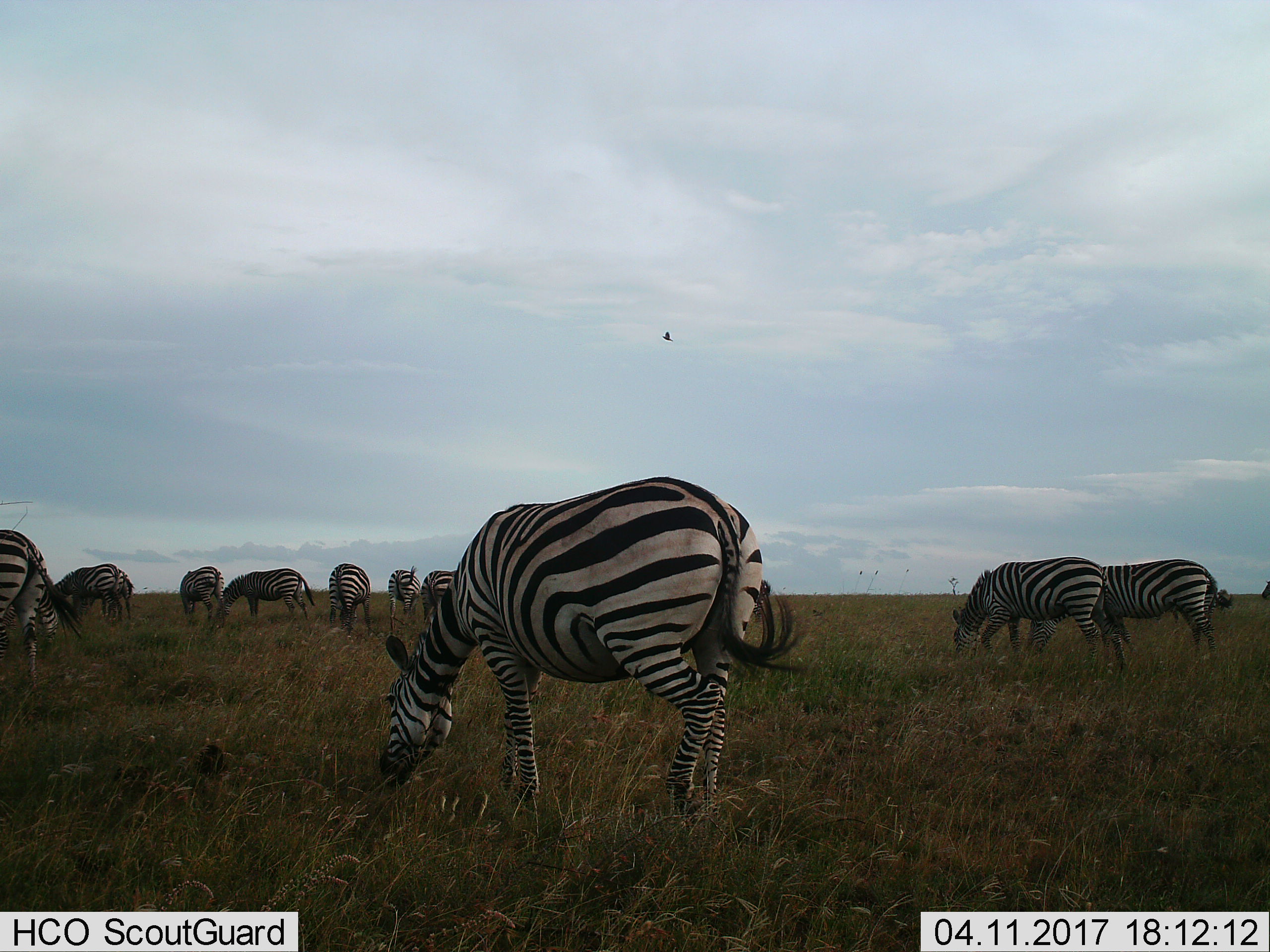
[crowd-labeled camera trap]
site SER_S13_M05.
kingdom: Animalia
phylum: Chordata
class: Mammalia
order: Perissodactyla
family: Equidae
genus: Equus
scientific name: Equus quagga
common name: plains zebra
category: zebraplains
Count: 11-50.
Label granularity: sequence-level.